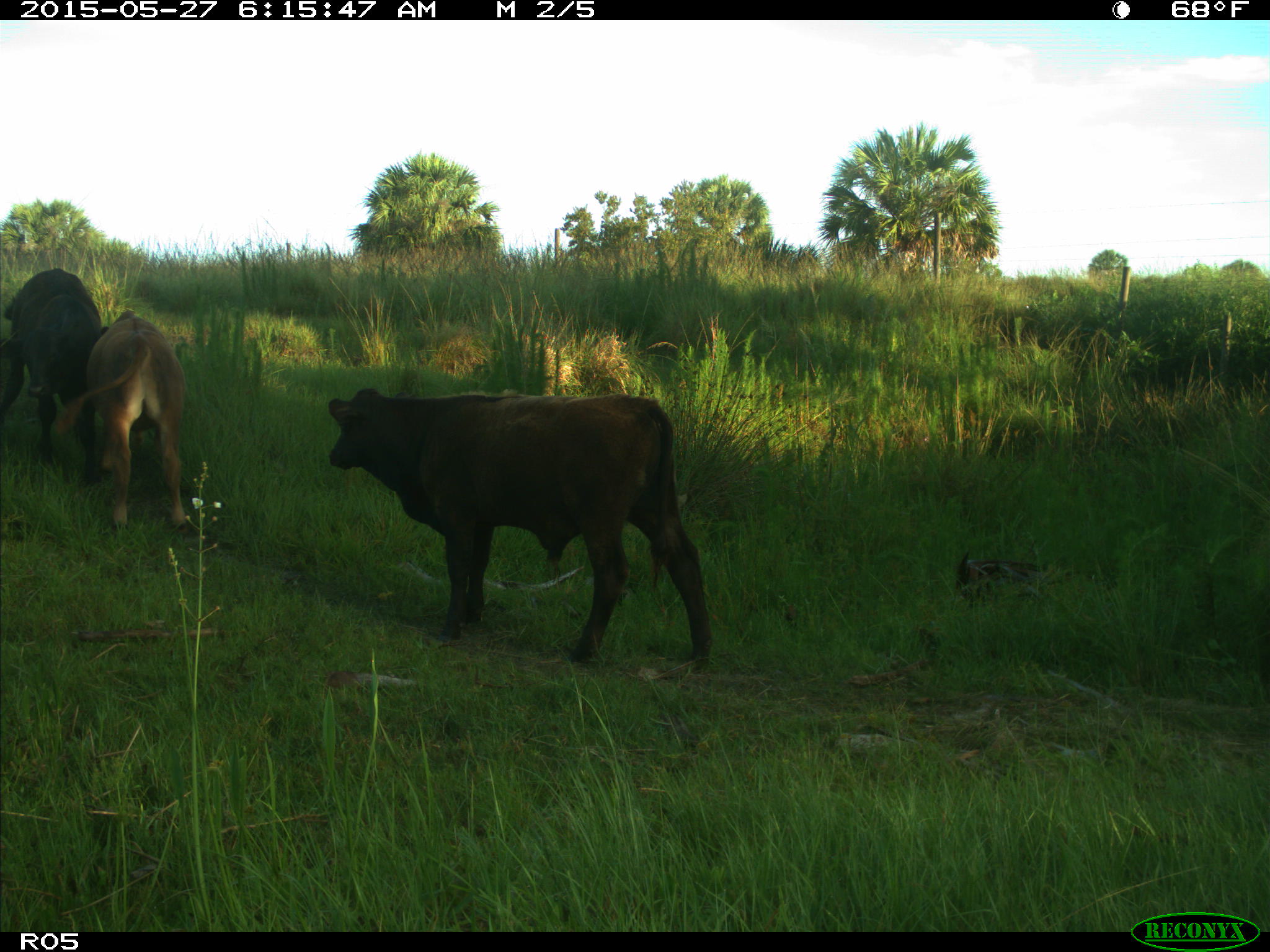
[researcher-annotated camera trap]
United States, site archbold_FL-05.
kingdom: Animalia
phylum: Chordata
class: Mammalia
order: Artiodactyla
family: Bovidae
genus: Bos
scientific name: Bos taurus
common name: domestic cow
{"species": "Bos taurus (domestic cow)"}